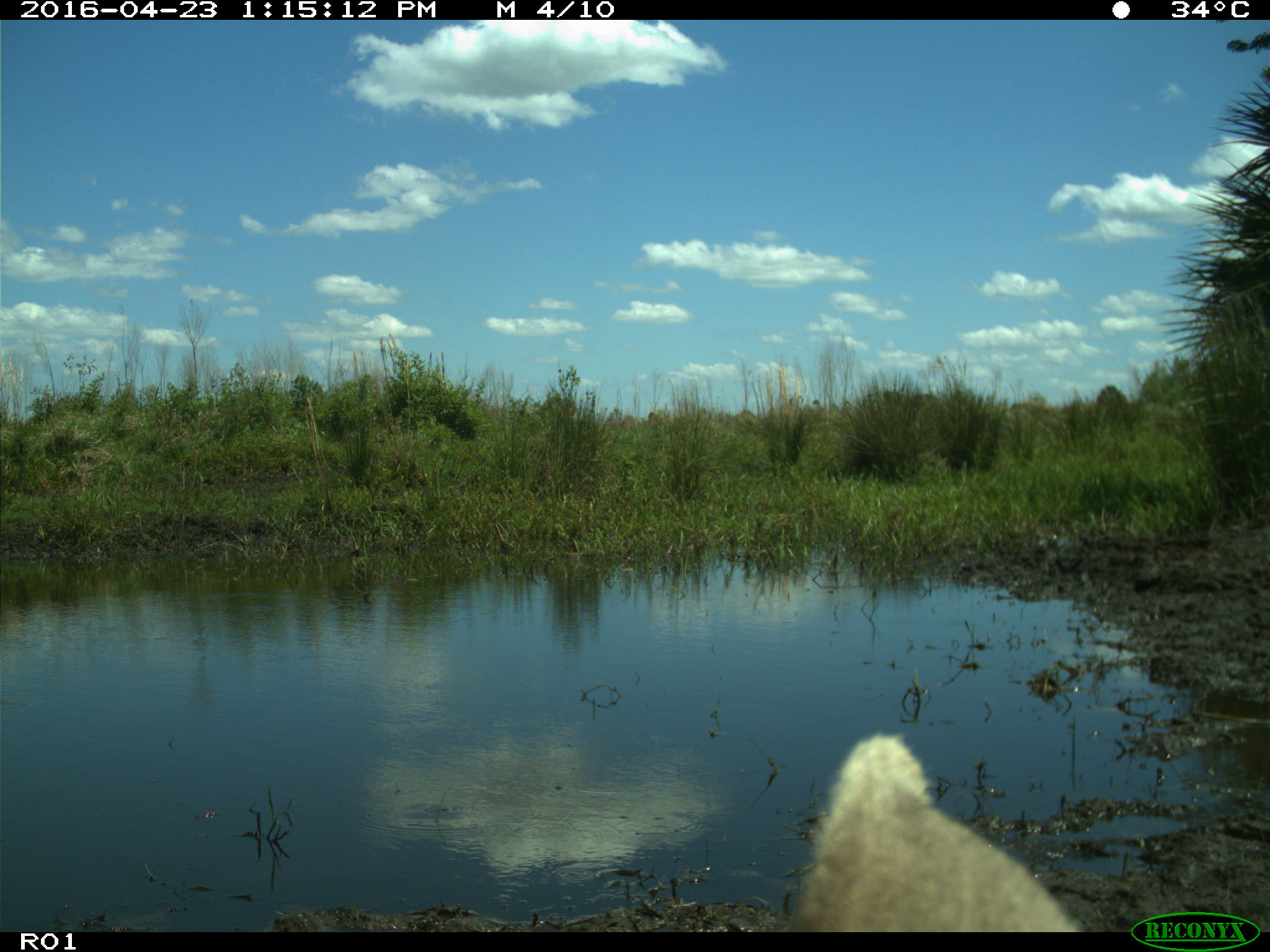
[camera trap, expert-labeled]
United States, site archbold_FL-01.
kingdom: Animalia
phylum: Chordata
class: Mammalia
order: Artiodactyla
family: Bovidae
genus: Bos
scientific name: Bos taurus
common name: domestic cow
Bos taurus (domestic cow).